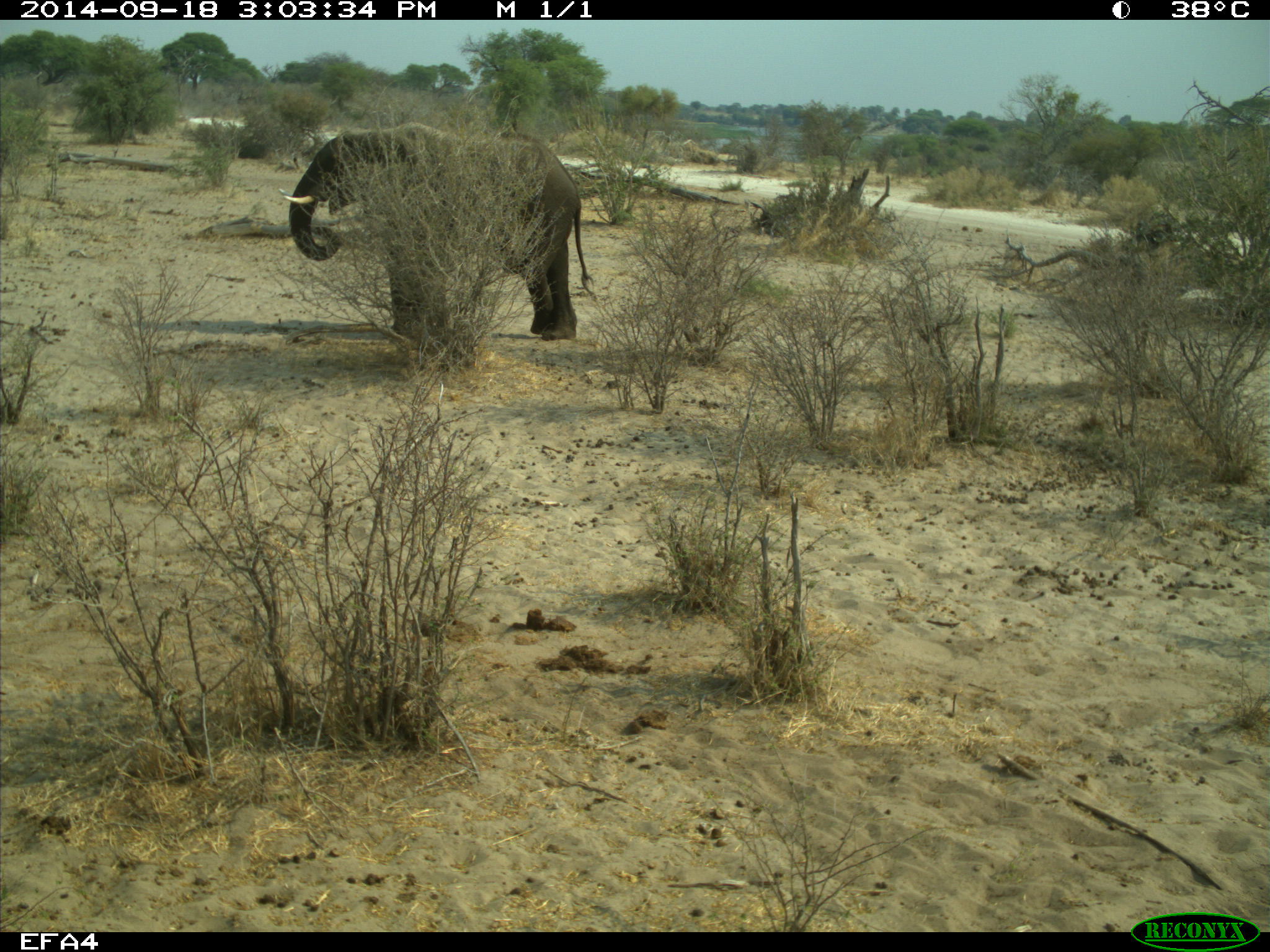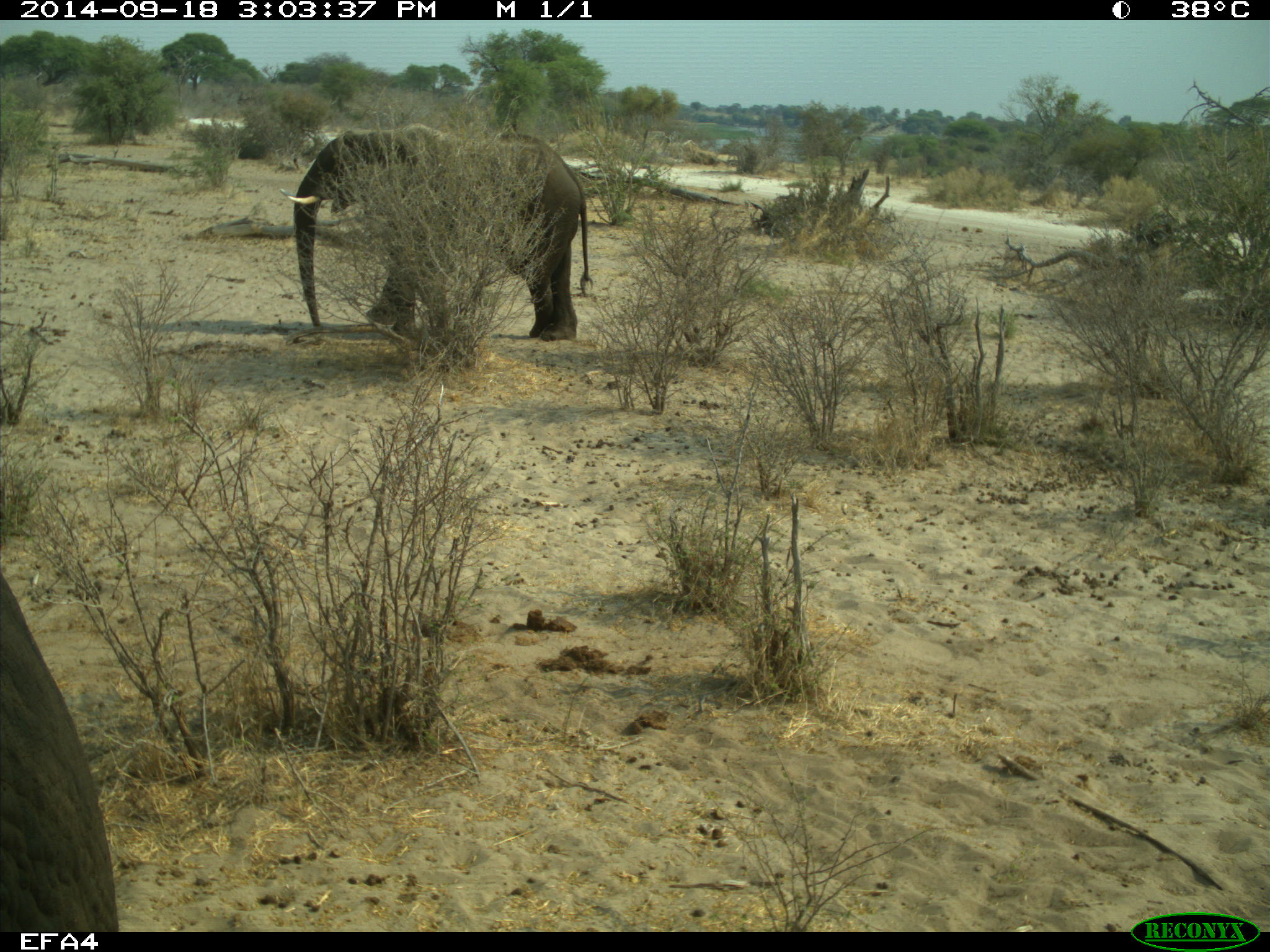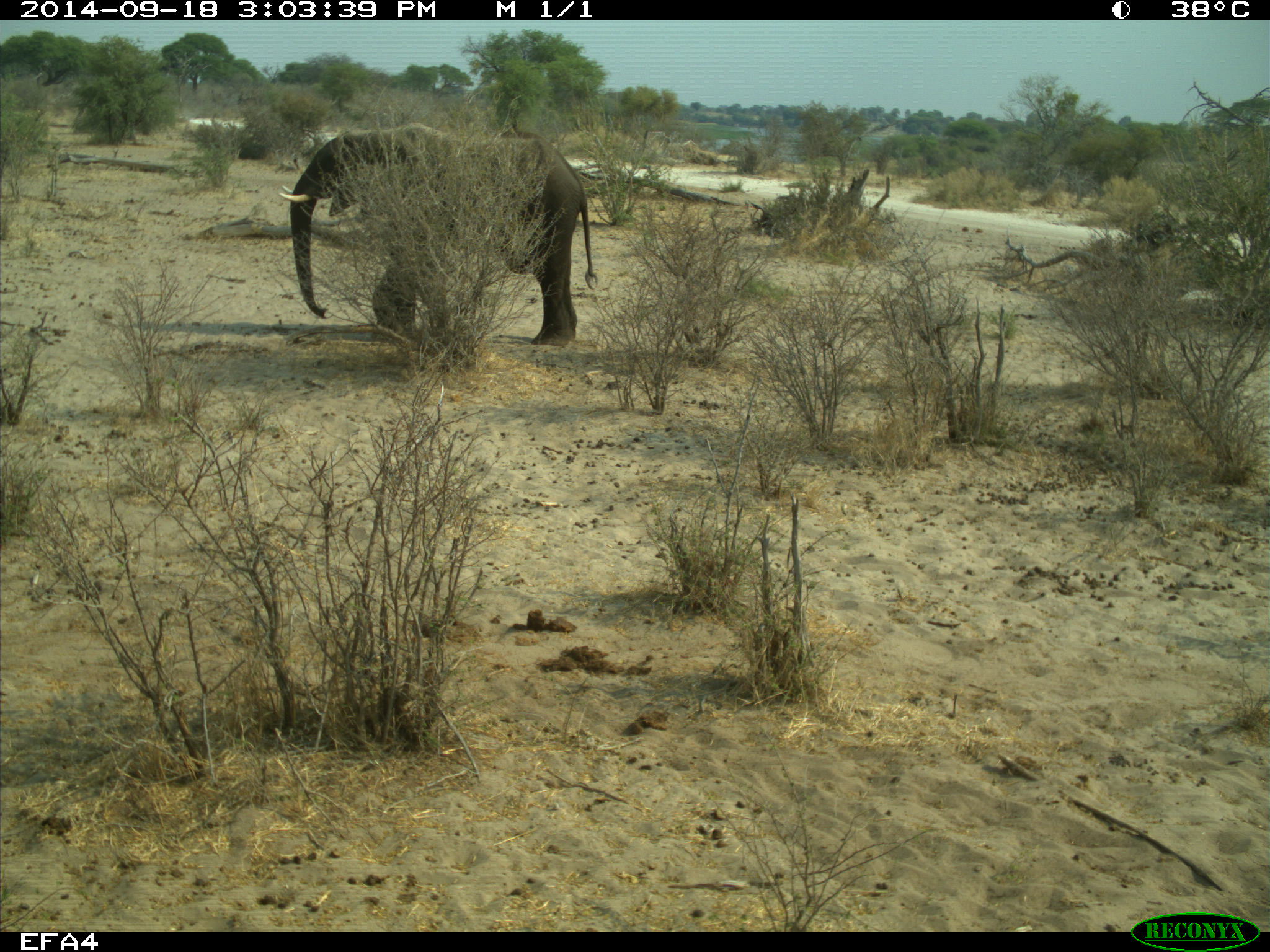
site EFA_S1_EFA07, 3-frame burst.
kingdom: Animalia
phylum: Chordata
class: Mammalia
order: Proboscidea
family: Elephantidae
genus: Loxodonta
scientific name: Loxodonta africana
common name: african bush elephant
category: elephant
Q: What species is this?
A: Elephant (african bush elephant) (Loxodonta africana).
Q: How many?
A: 2.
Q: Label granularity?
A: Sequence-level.